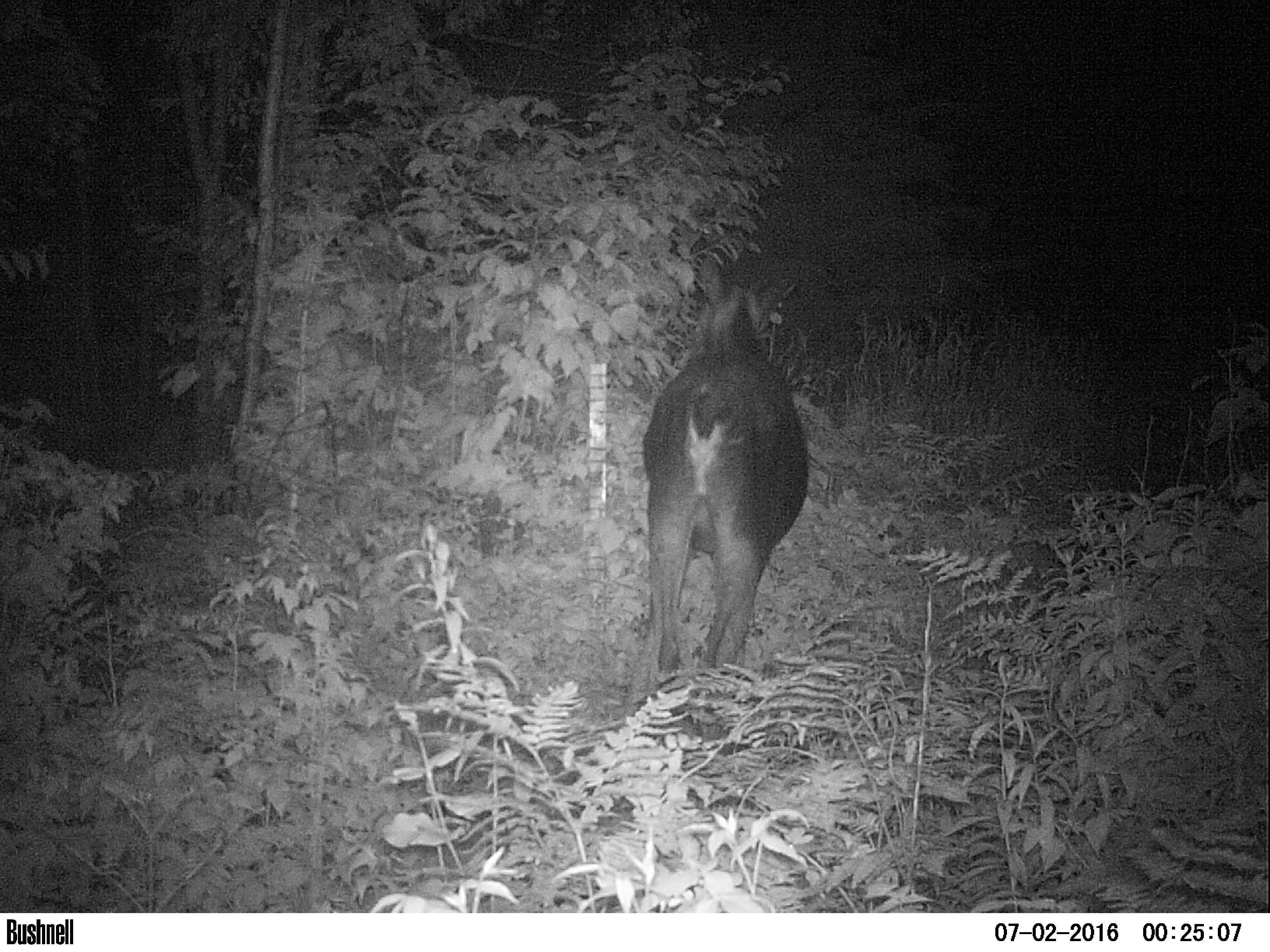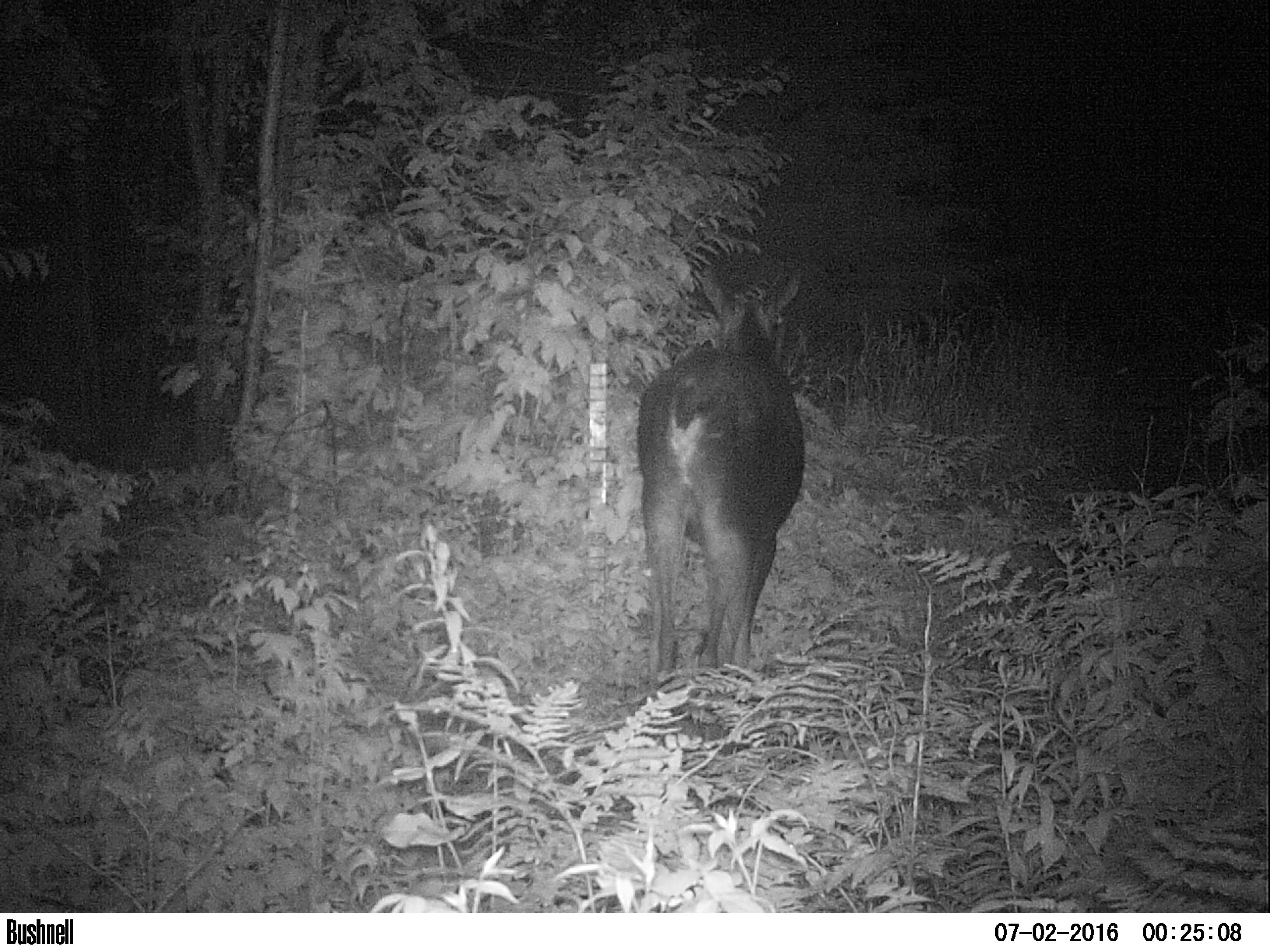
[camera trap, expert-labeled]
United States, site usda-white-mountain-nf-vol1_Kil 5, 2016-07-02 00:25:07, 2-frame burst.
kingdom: Animalia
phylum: Chordata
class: Mammalia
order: Artiodactyla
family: Cervidae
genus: Alces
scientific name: Alces alces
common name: moose